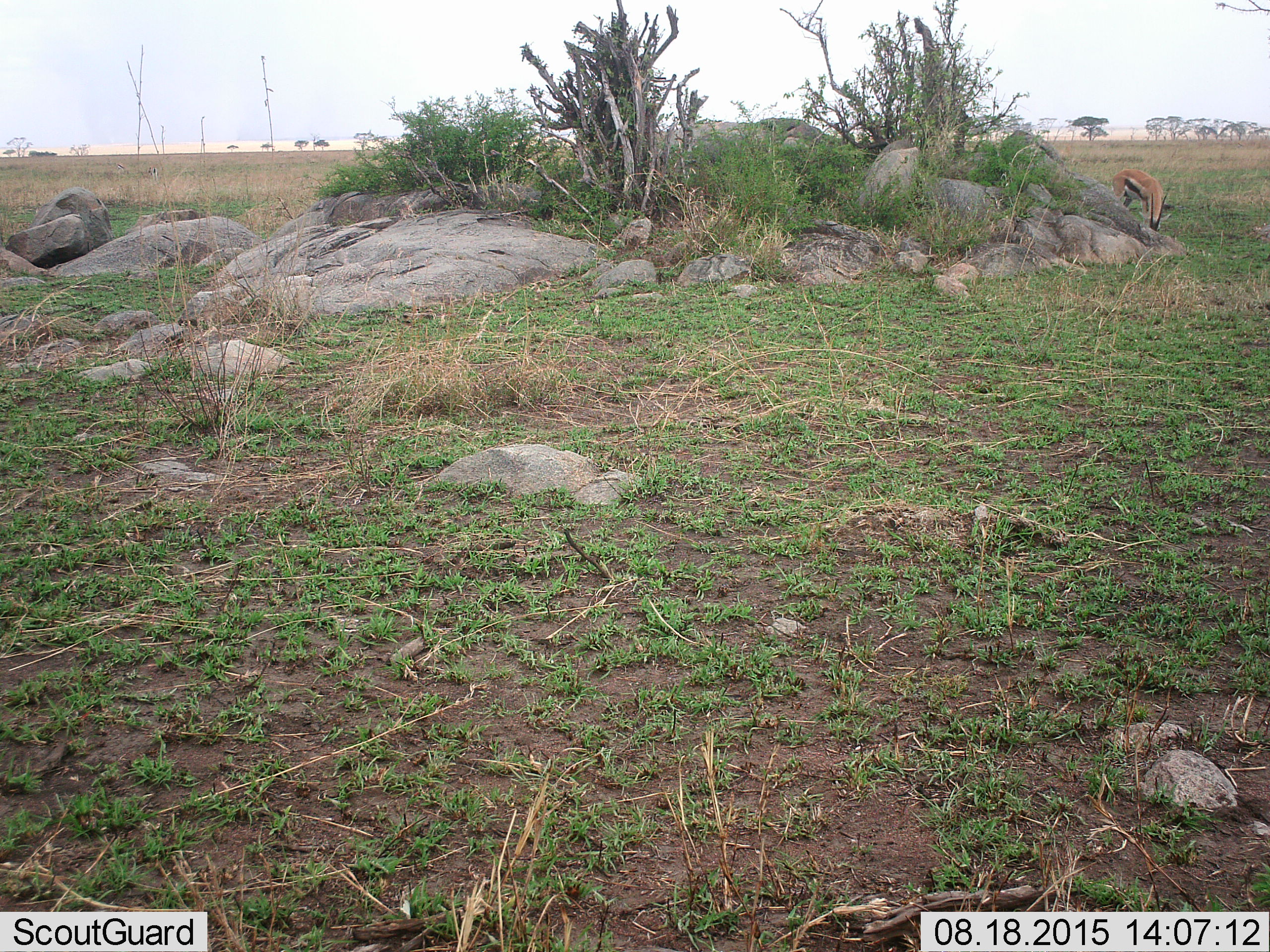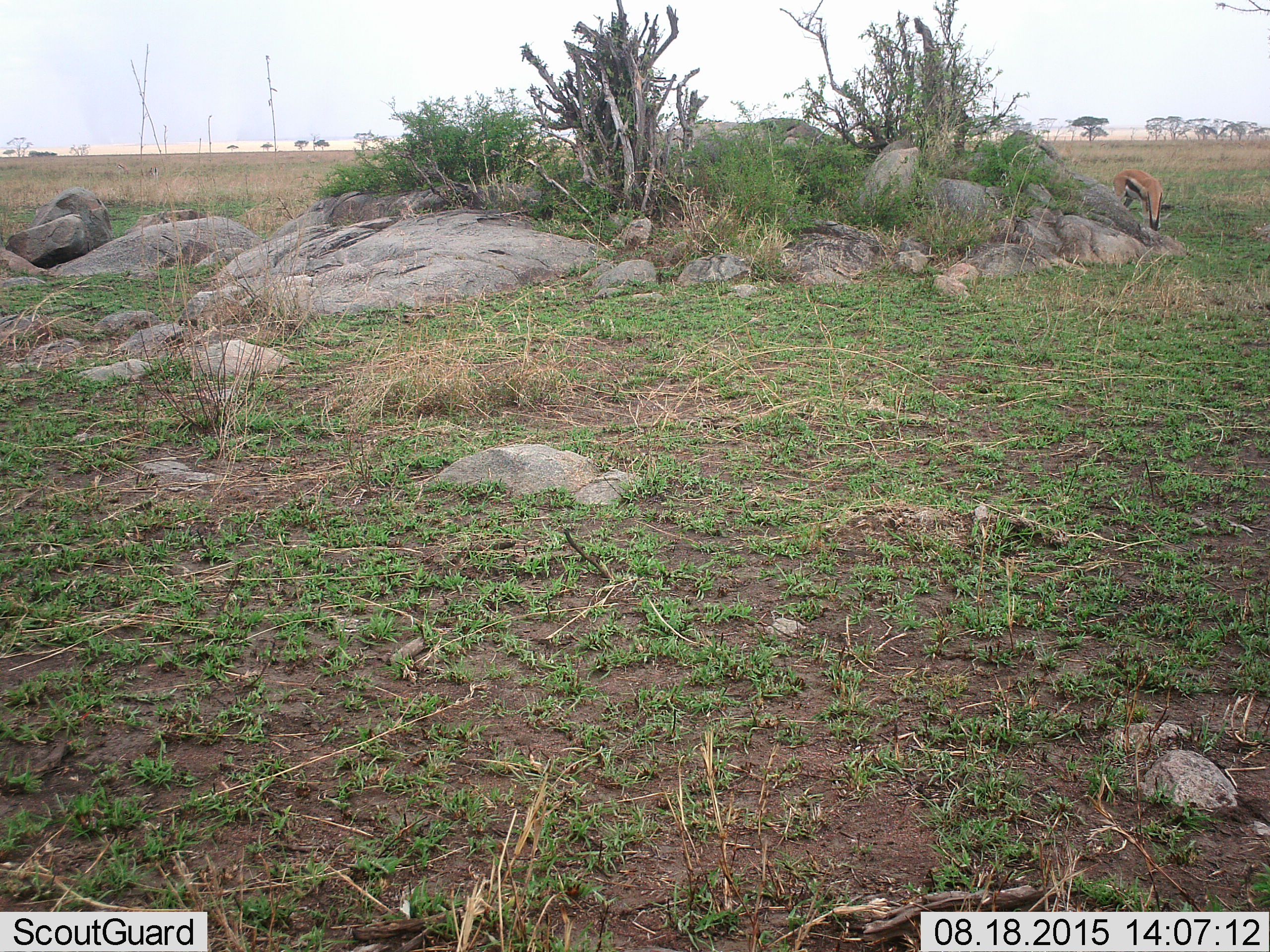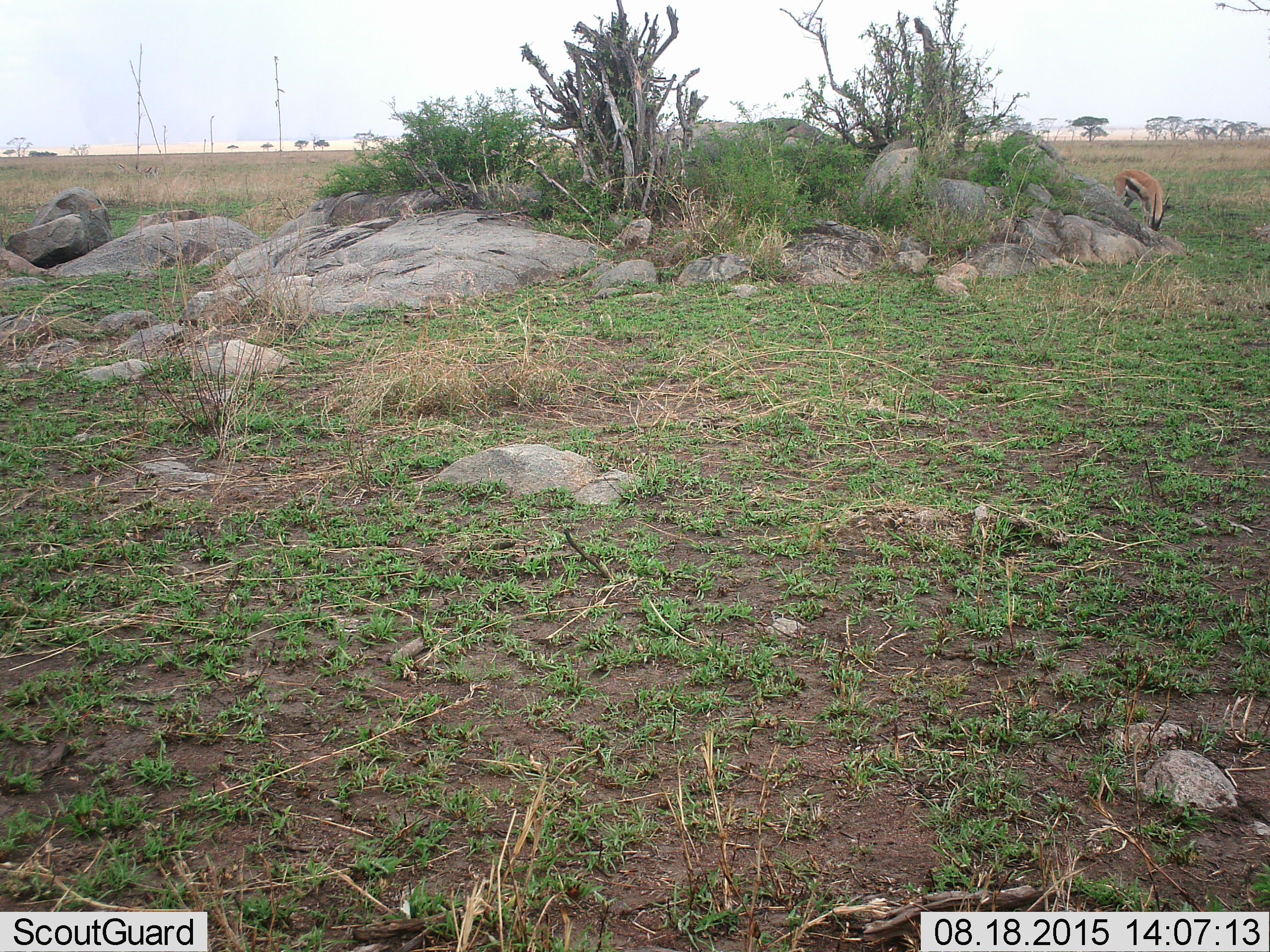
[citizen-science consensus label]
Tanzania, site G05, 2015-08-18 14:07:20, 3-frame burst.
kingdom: Animalia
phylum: Chordata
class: Mammalia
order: Artiodactyla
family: Bovidae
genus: Eudorcas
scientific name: Eudorcas thomsonii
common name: thomson's gazelle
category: gazellethomsons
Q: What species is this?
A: Gazellethomsons (thomson's gazelle) (Eudorcas thomsonii).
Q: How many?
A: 2.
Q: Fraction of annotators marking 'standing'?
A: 27%.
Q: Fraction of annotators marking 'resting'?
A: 0%.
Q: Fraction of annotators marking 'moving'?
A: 7%.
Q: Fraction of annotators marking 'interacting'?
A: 0%.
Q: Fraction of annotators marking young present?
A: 0%.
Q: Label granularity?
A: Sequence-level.